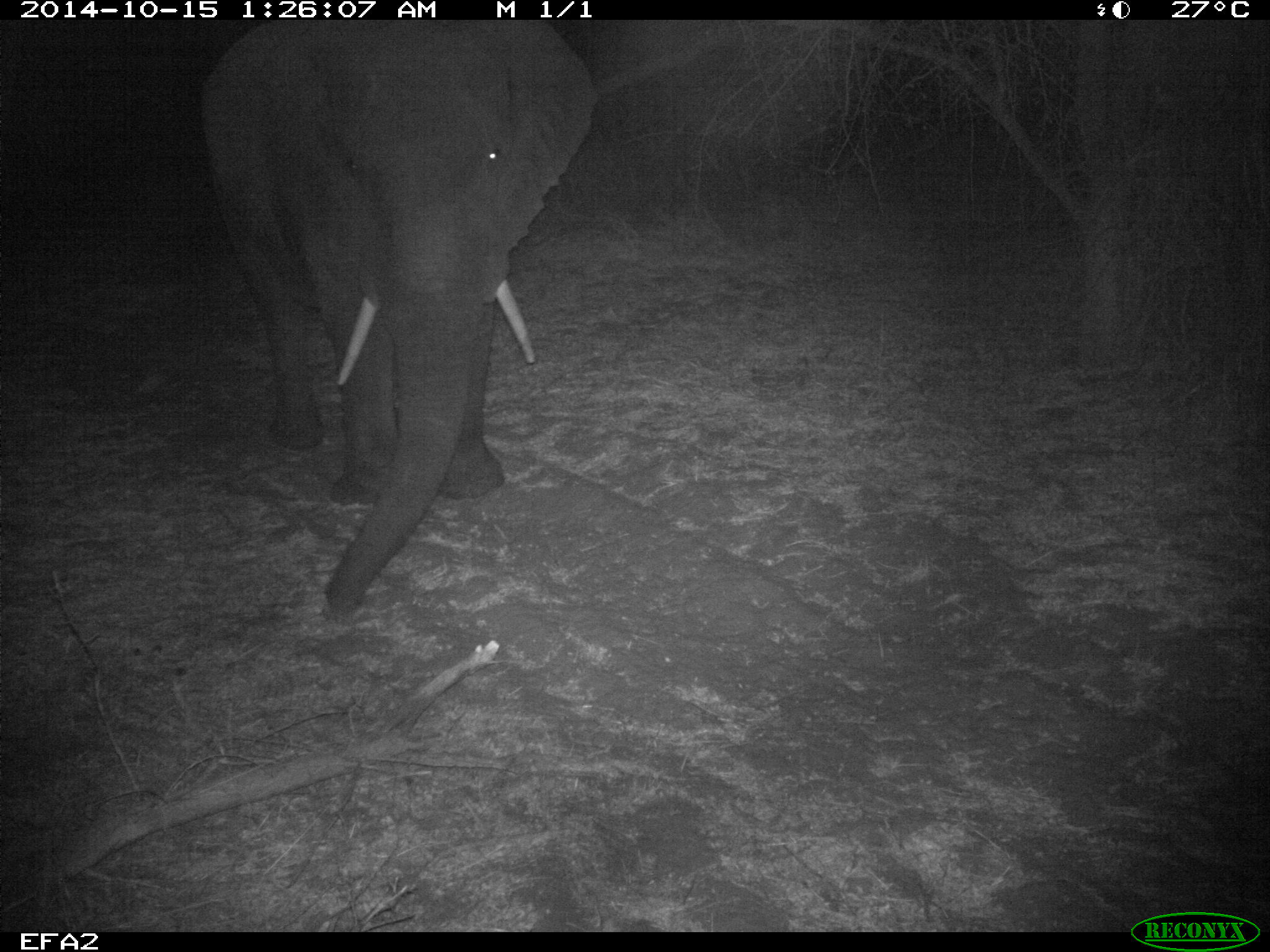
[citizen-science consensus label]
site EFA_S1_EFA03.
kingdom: Animalia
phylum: Chordata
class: Mammalia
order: Proboscidea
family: Elephantidae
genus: Loxodonta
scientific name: Loxodonta africana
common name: african bush elephant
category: elephant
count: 1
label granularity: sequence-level